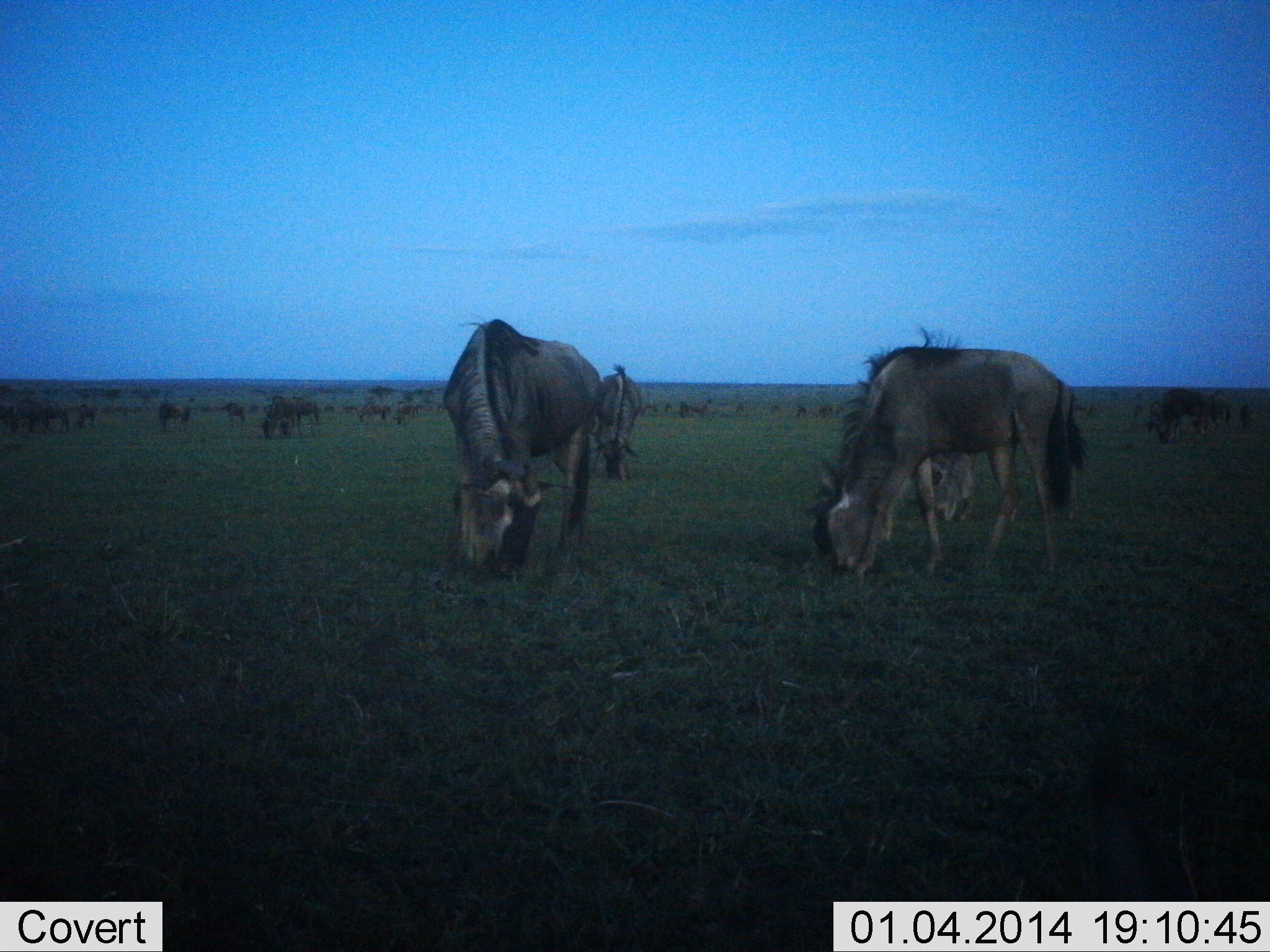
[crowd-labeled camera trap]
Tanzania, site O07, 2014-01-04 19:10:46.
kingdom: Animalia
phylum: Chordata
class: Mammalia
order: Artiodactyla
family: Bovidae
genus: Connochaetes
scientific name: Connochaetes taurinus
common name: blue wildebeest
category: wildebeest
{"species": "wildebeest (blue wildebeest) (Connochaetes taurinus)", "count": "11-50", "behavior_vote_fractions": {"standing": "40%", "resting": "0%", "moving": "0%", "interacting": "0%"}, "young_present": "0%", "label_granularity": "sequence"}